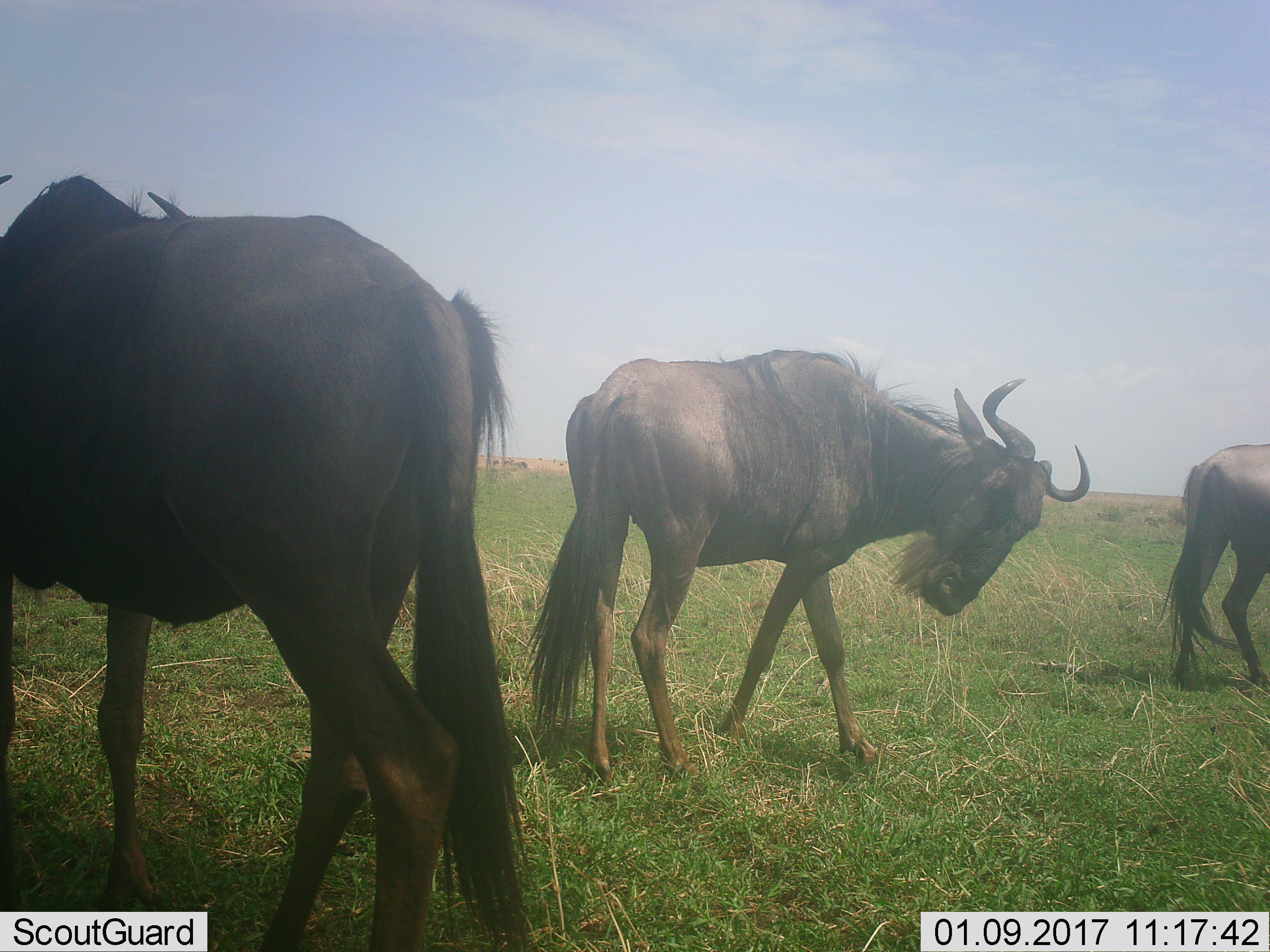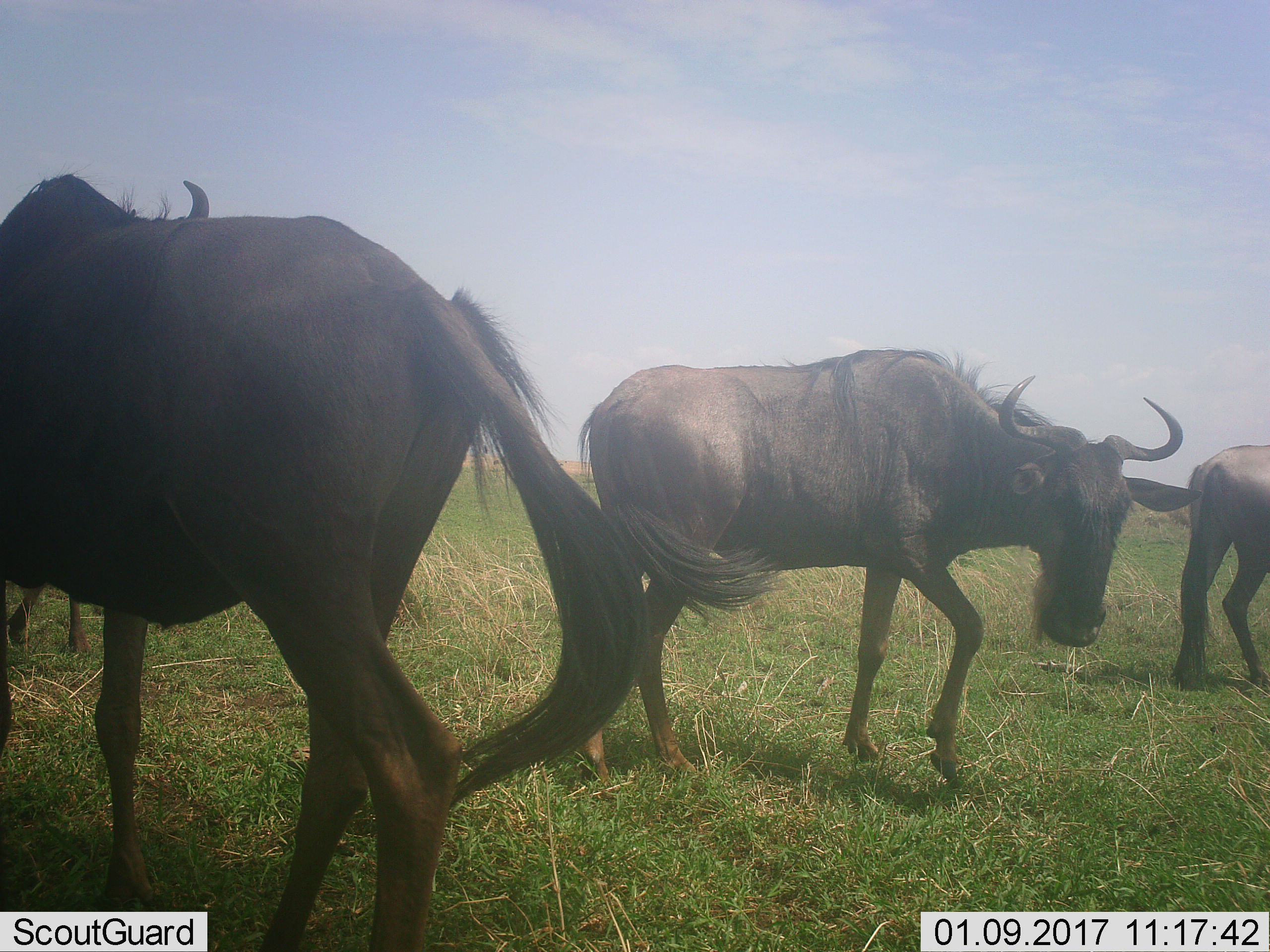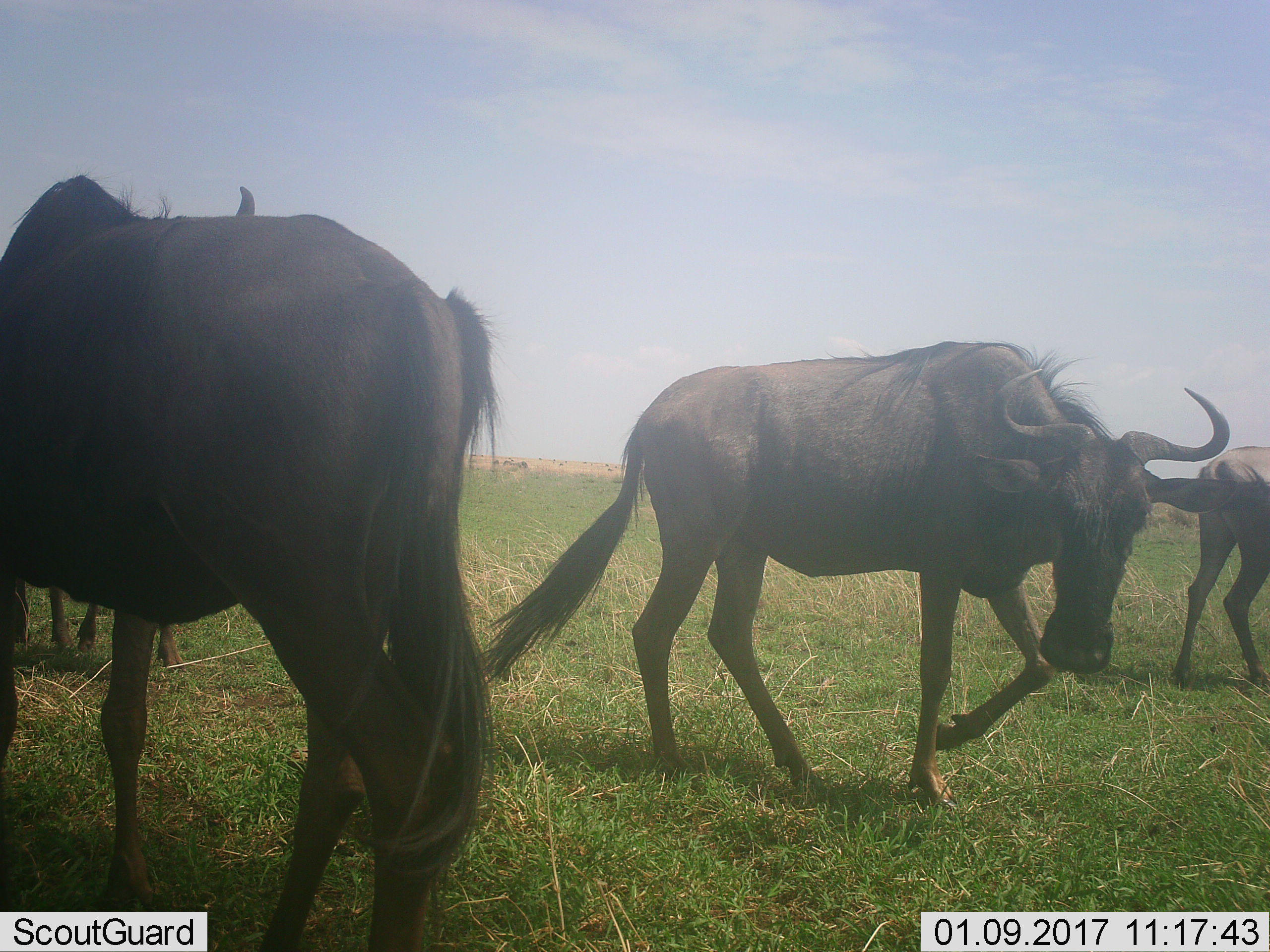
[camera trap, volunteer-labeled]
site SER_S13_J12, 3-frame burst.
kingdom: Animalia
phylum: Chordata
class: Mammalia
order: Artiodactyla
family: Bovidae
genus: Connochaetes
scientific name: Connochaetes taurinus taurinus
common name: blue wildebeest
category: wildebeestblue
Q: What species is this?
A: Wildebeestblue (blue wildebeest) (Connochaetes taurinus taurinus).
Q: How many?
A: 3.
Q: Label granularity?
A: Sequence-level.